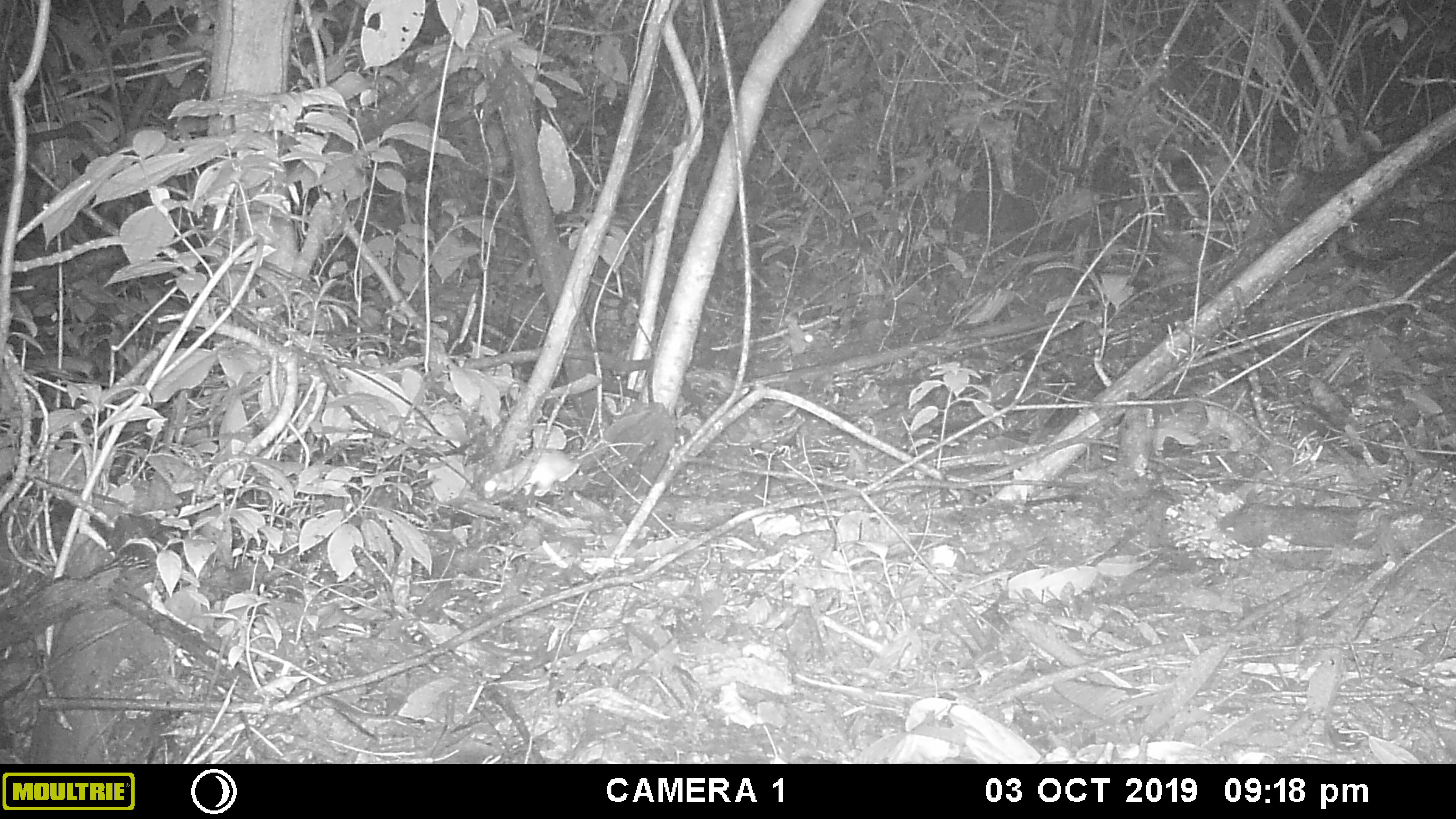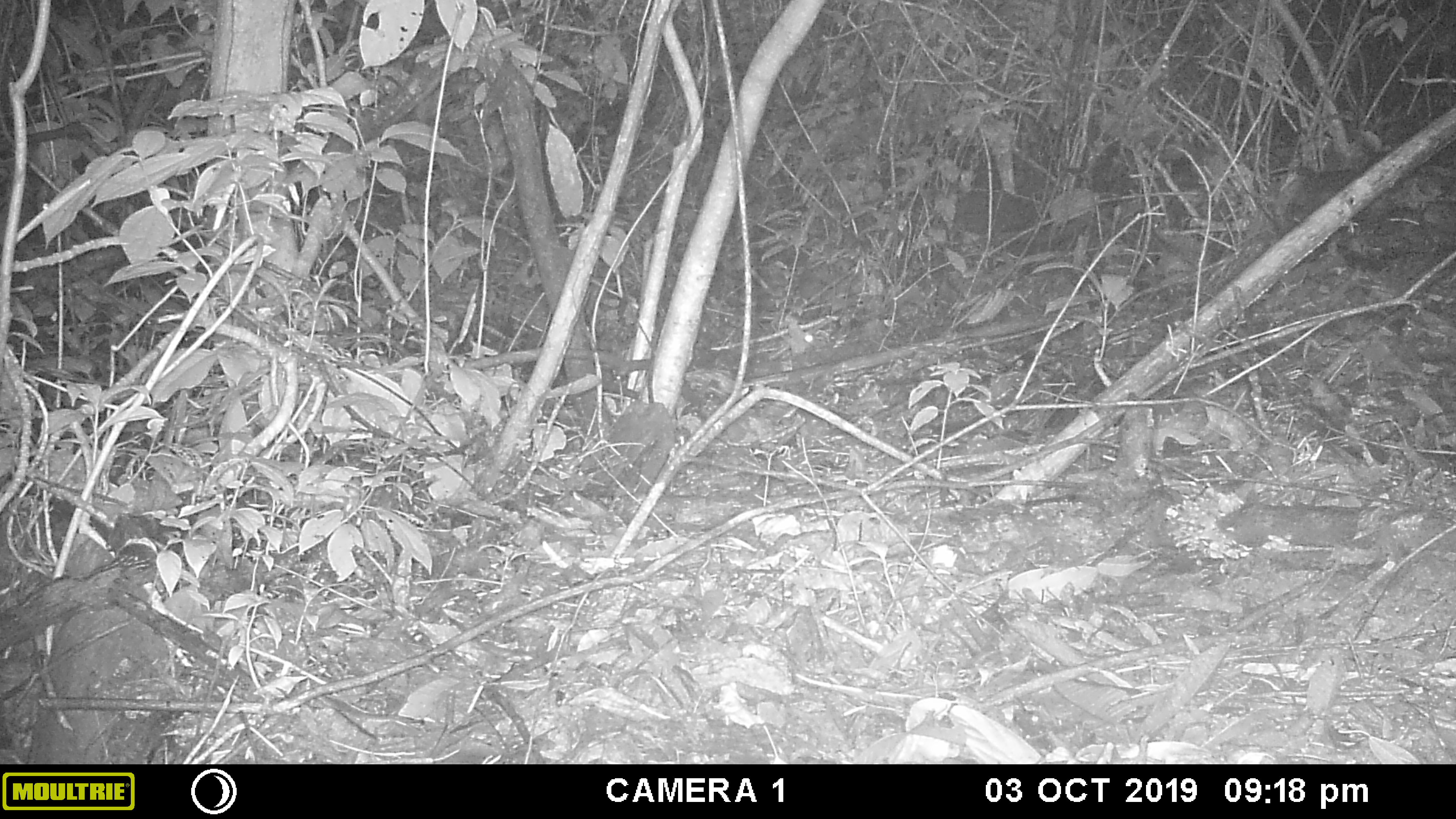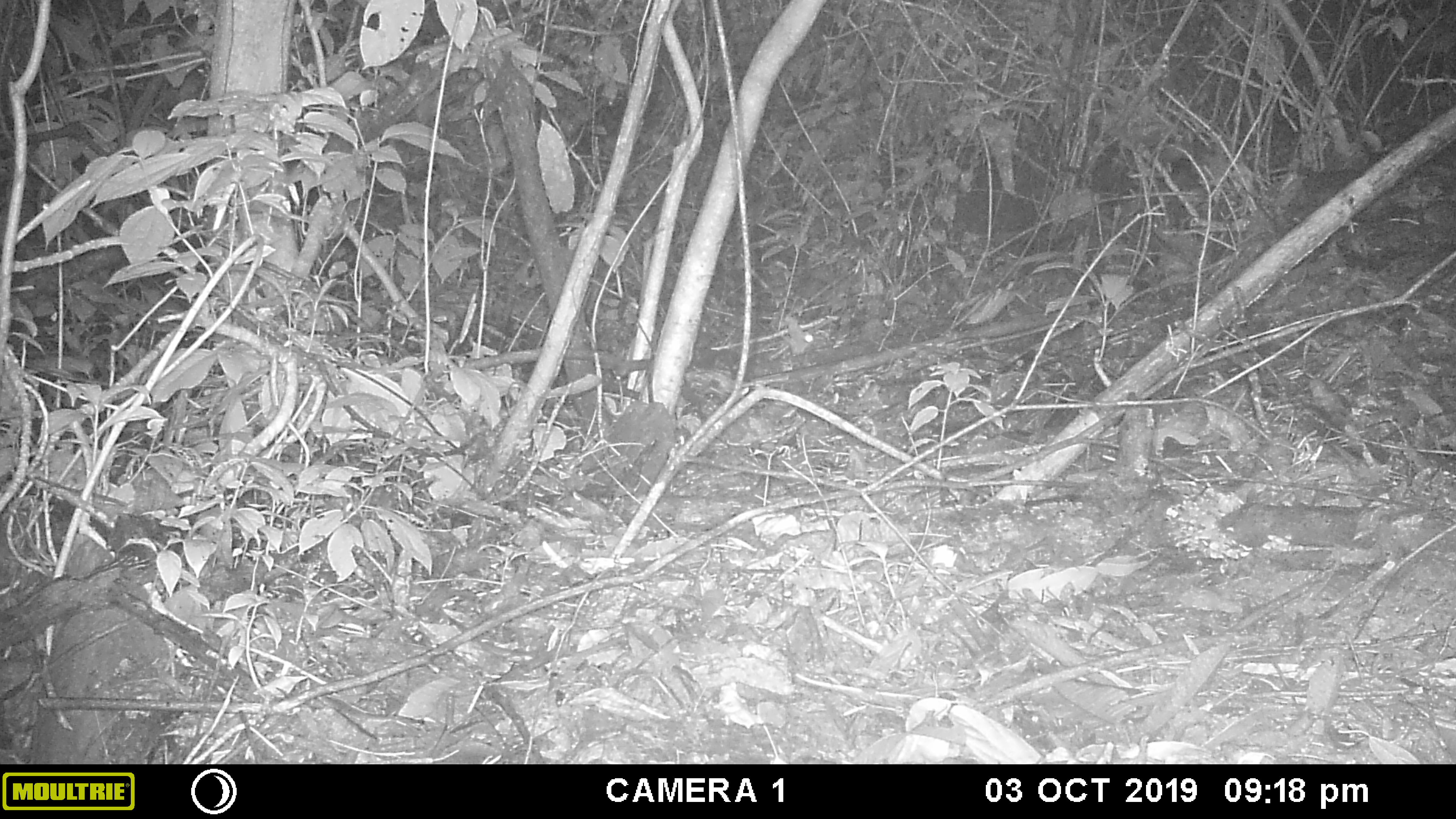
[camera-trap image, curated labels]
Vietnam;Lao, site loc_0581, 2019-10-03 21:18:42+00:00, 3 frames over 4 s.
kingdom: Animalia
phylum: Chordata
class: Mammalia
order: Rodentia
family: Muridae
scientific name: Muridae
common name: old-world mice and rats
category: unidentified murid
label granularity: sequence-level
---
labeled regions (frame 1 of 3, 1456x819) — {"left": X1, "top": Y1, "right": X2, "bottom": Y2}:
unidentified murid: {"left": 484, "top": 442, "right": 646, "bottom": 499}